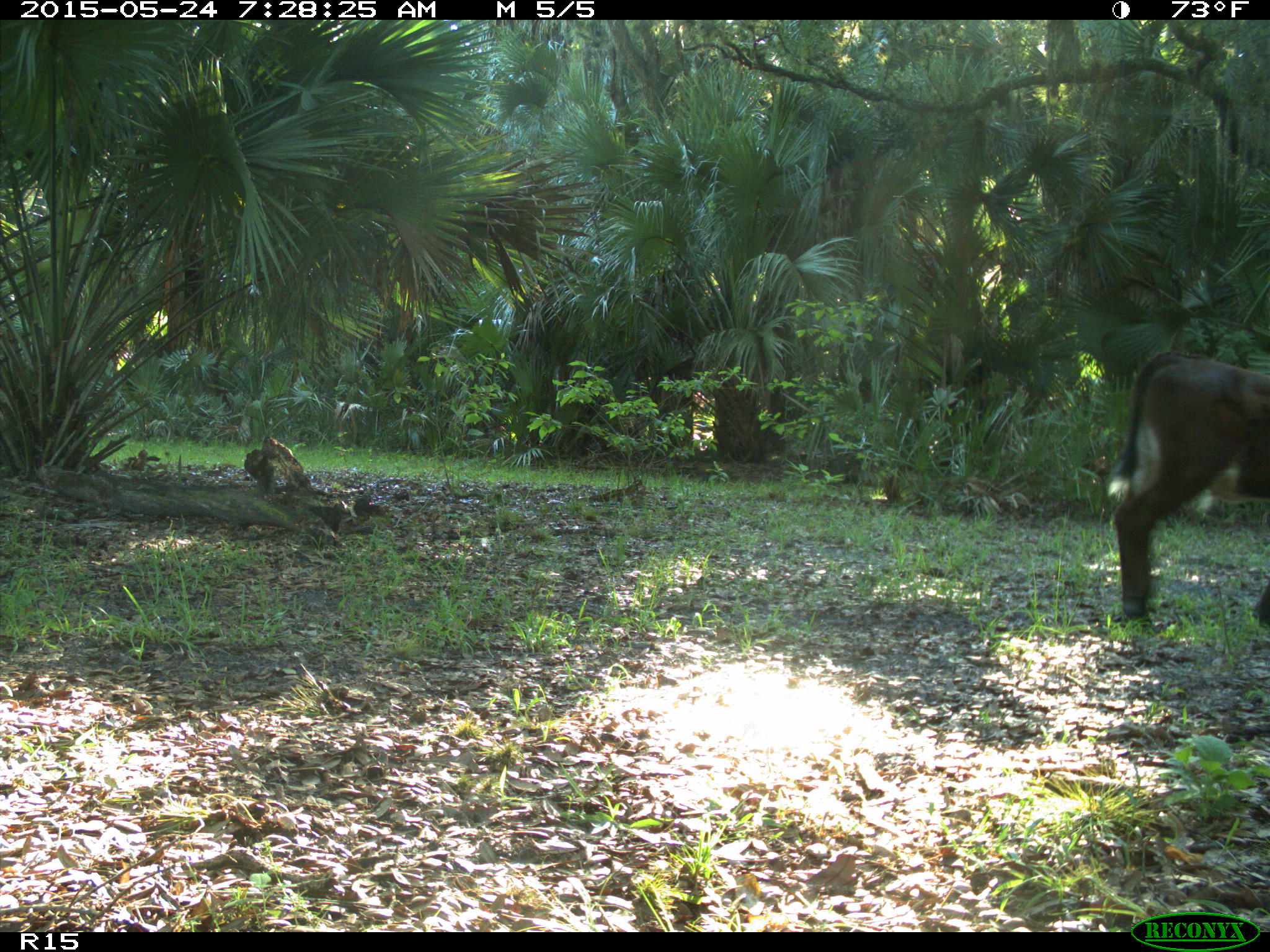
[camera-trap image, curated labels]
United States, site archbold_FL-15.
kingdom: Animalia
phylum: Chordata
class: Mammalia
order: Artiodactyla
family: Bovidae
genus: Bos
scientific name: Bos taurus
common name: domestic cow